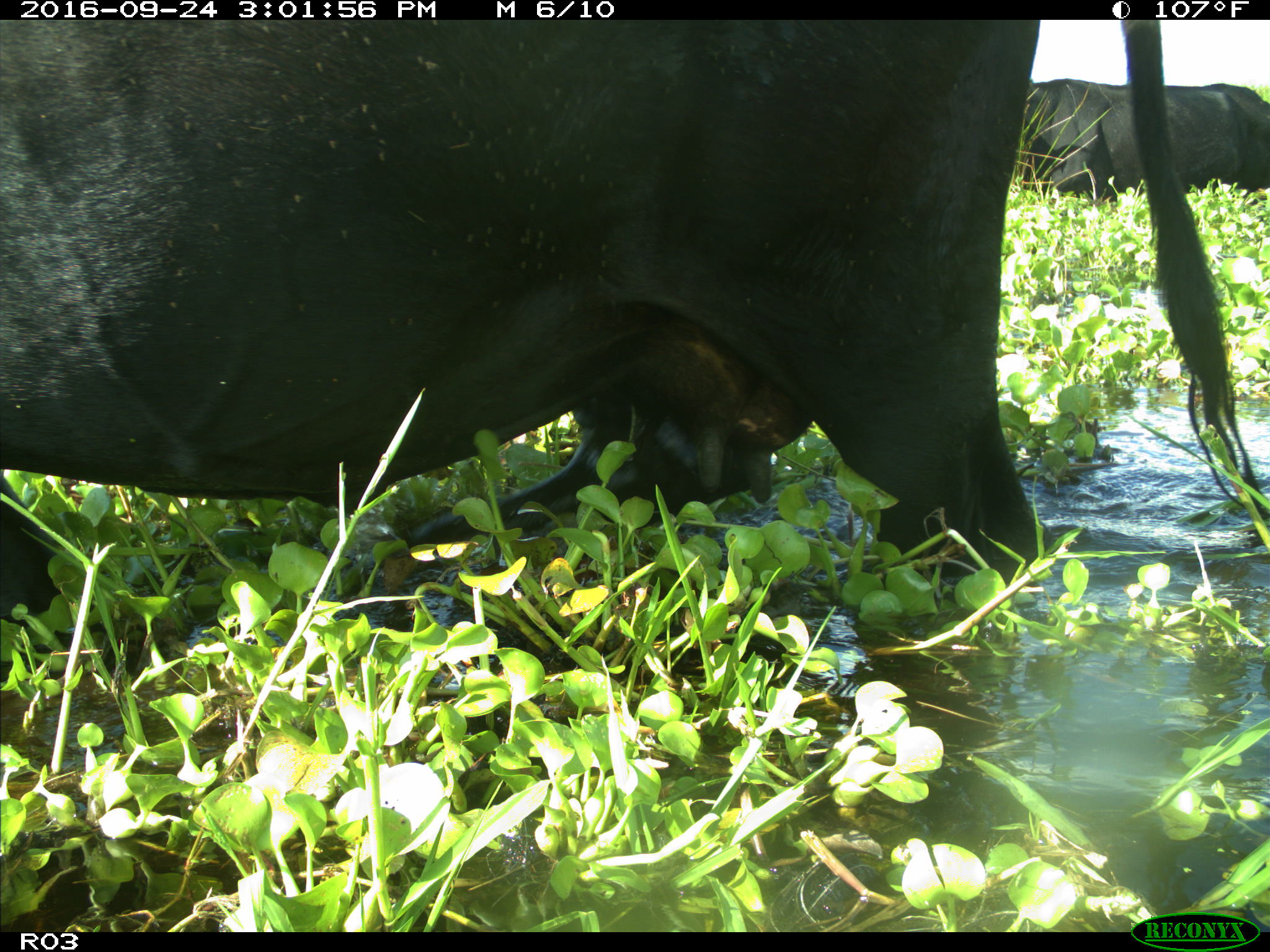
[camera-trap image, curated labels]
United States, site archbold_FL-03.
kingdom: Animalia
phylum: Chordata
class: Mammalia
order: Artiodactyla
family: Bovidae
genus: Bos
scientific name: Bos taurus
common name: domestic cow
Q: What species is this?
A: Bos taurus (domestic cow).